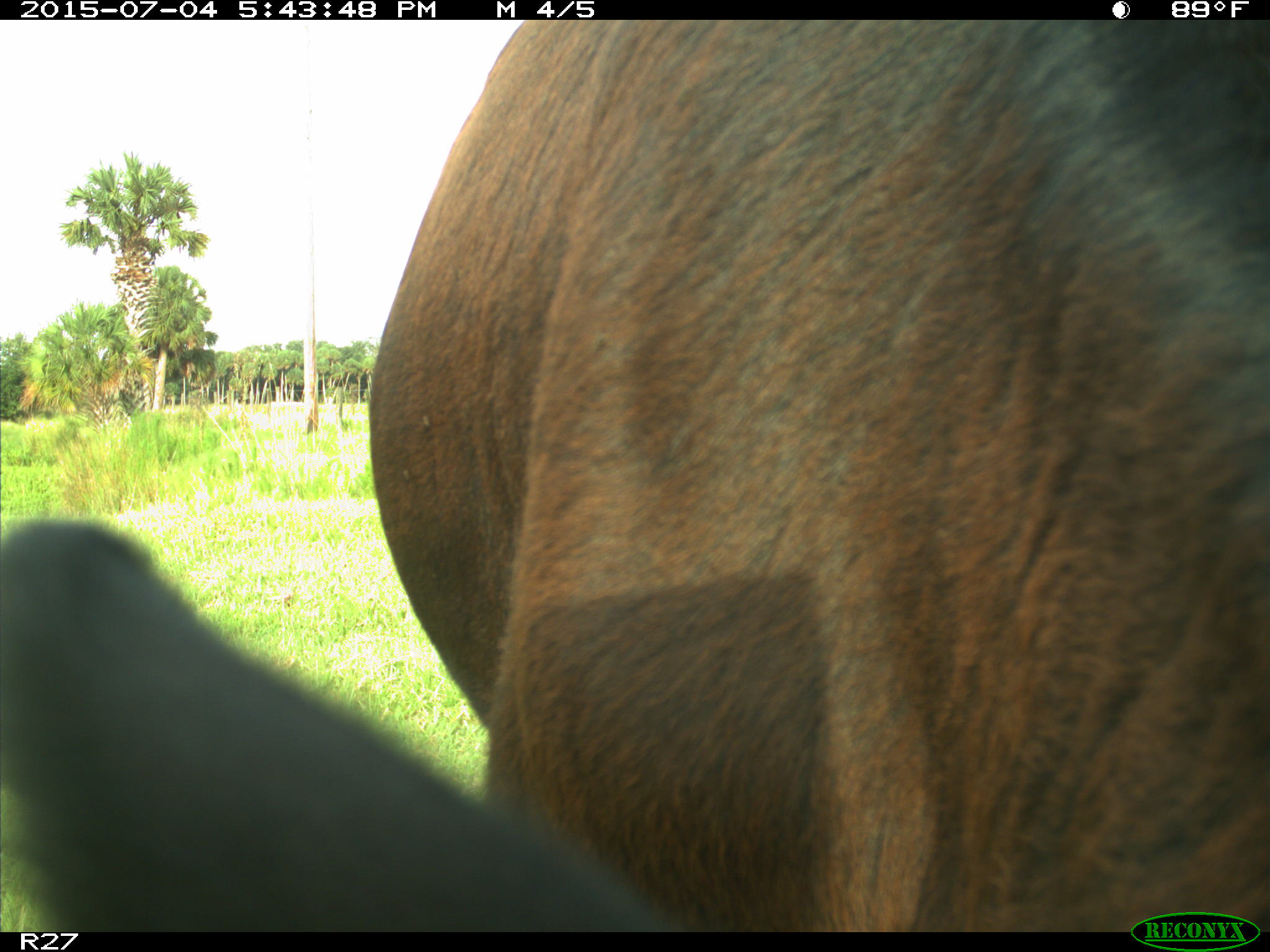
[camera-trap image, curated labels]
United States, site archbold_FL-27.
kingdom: Animalia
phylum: Chordata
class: Mammalia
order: Artiodactyla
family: Bovidae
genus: Bos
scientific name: Bos taurus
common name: domestic cow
Bos taurus (domestic cow).